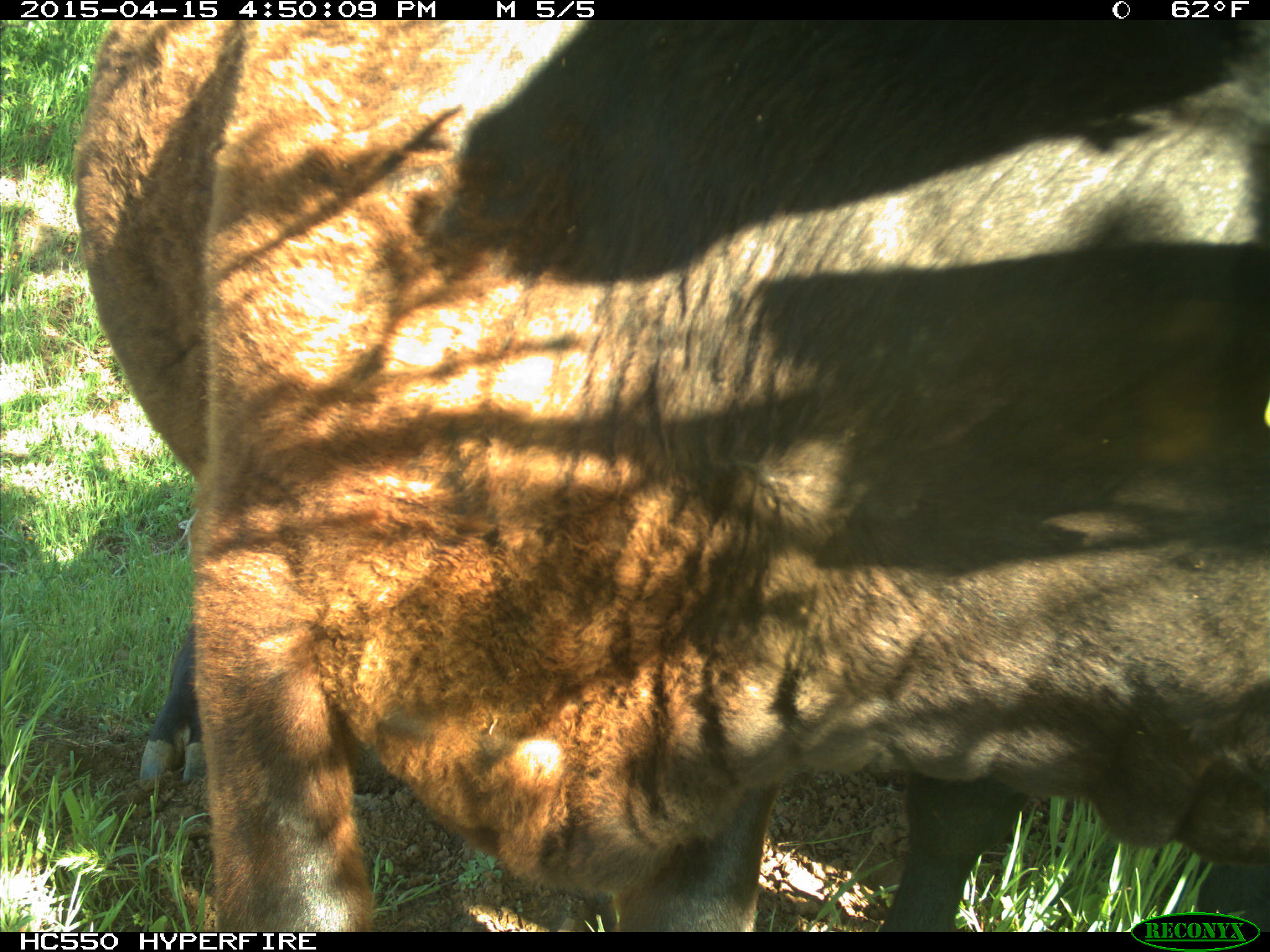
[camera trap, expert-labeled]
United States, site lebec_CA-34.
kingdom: Animalia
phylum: Chordata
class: Mammalia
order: Artiodactyla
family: Bovidae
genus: Bos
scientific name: Bos taurus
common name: domestic cow